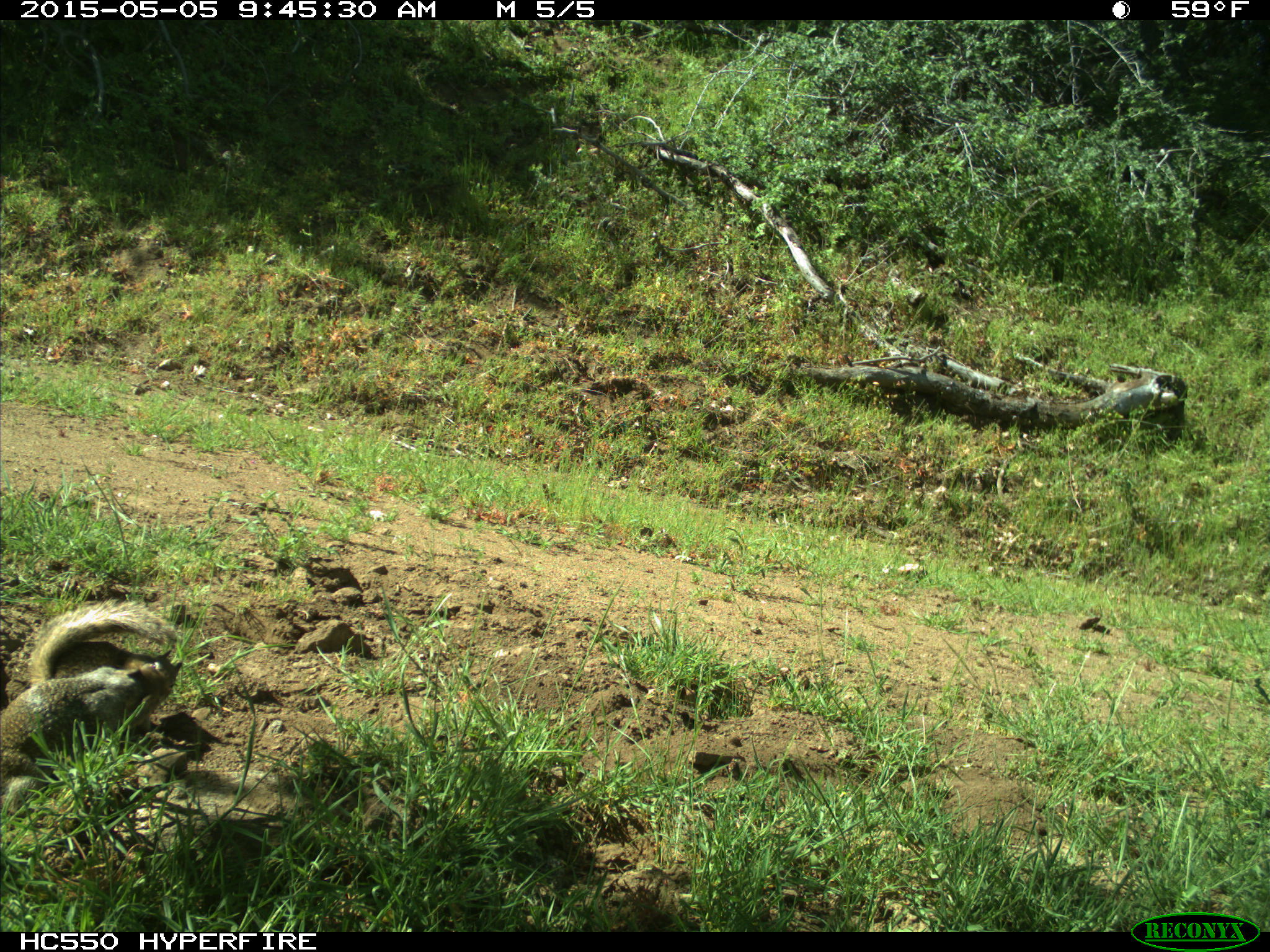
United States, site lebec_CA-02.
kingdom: Animalia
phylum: Chordata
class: Mammalia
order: Rodentia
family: Sciuridae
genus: Otospermophilus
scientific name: Otospermophilus beecheyi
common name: california ground squirrel